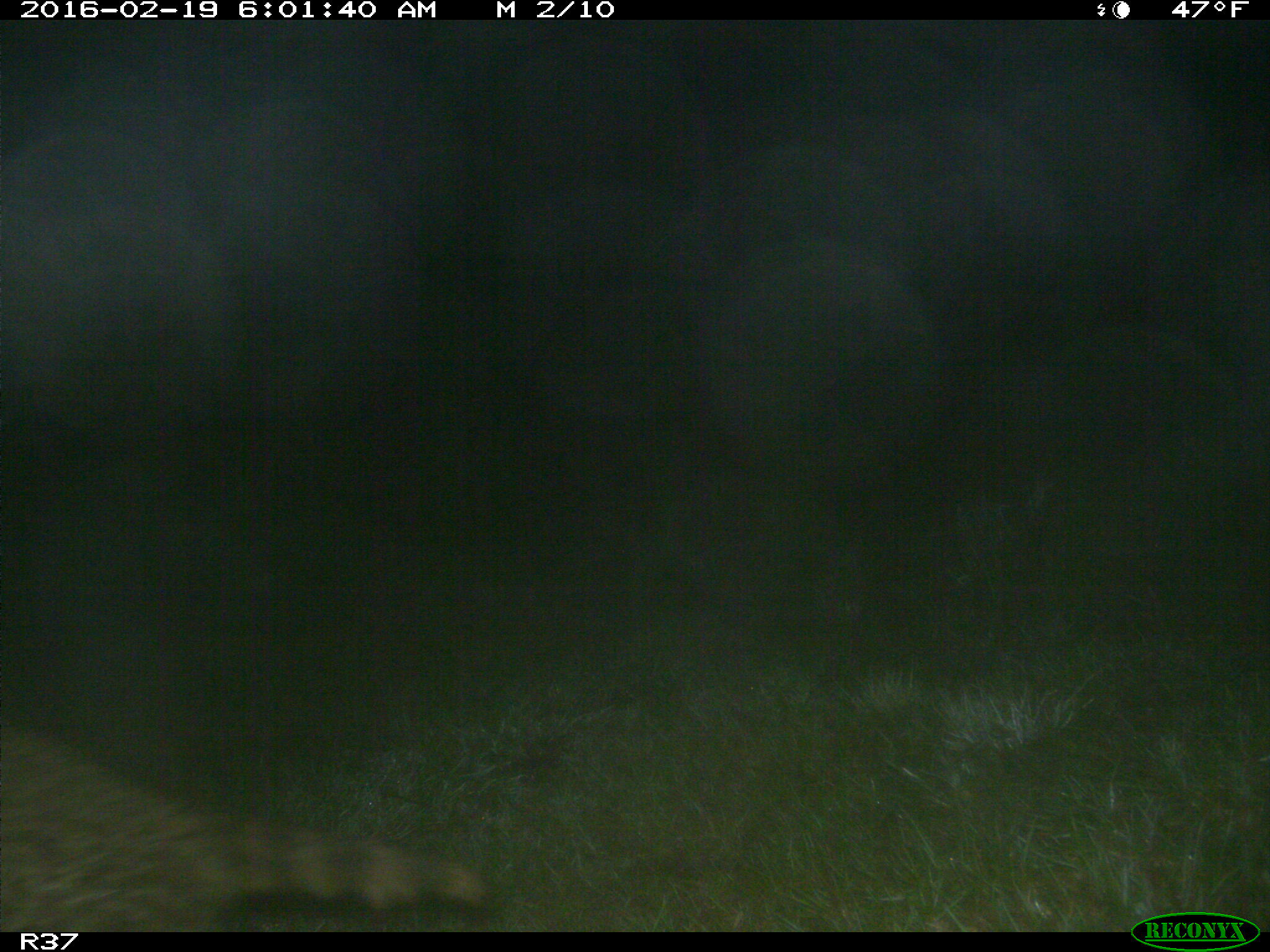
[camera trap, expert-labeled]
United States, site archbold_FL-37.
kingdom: Animalia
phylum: Chordata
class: Mammalia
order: Carnivora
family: Procyonidae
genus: Procyon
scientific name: Procyon lotor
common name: common raccoon